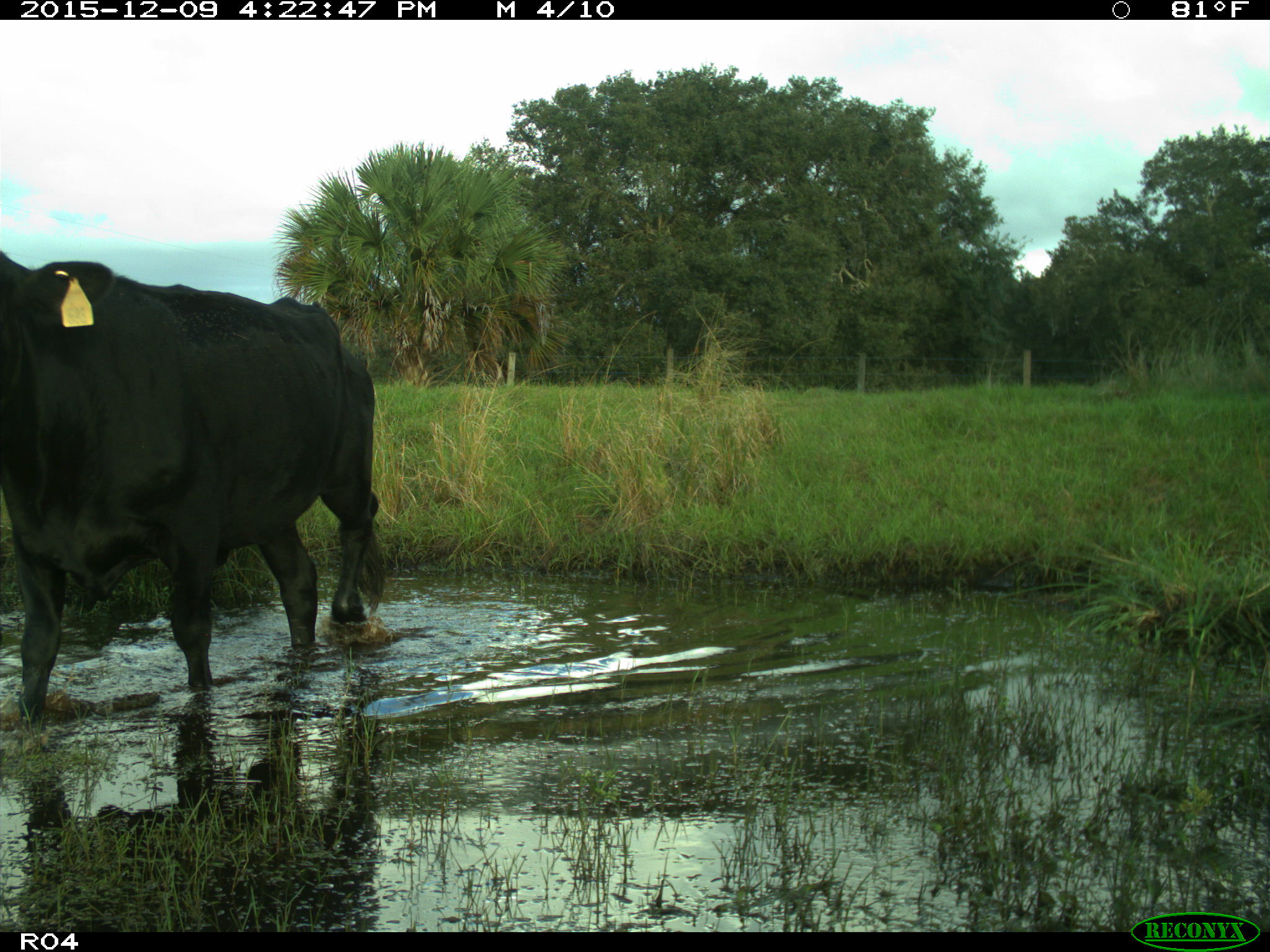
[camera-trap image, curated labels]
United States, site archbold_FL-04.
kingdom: Animalia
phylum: Chordata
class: Mammalia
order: Artiodactyla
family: Bovidae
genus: Bos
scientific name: Bos taurus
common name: domestic cow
Bos taurus (domestic cow).